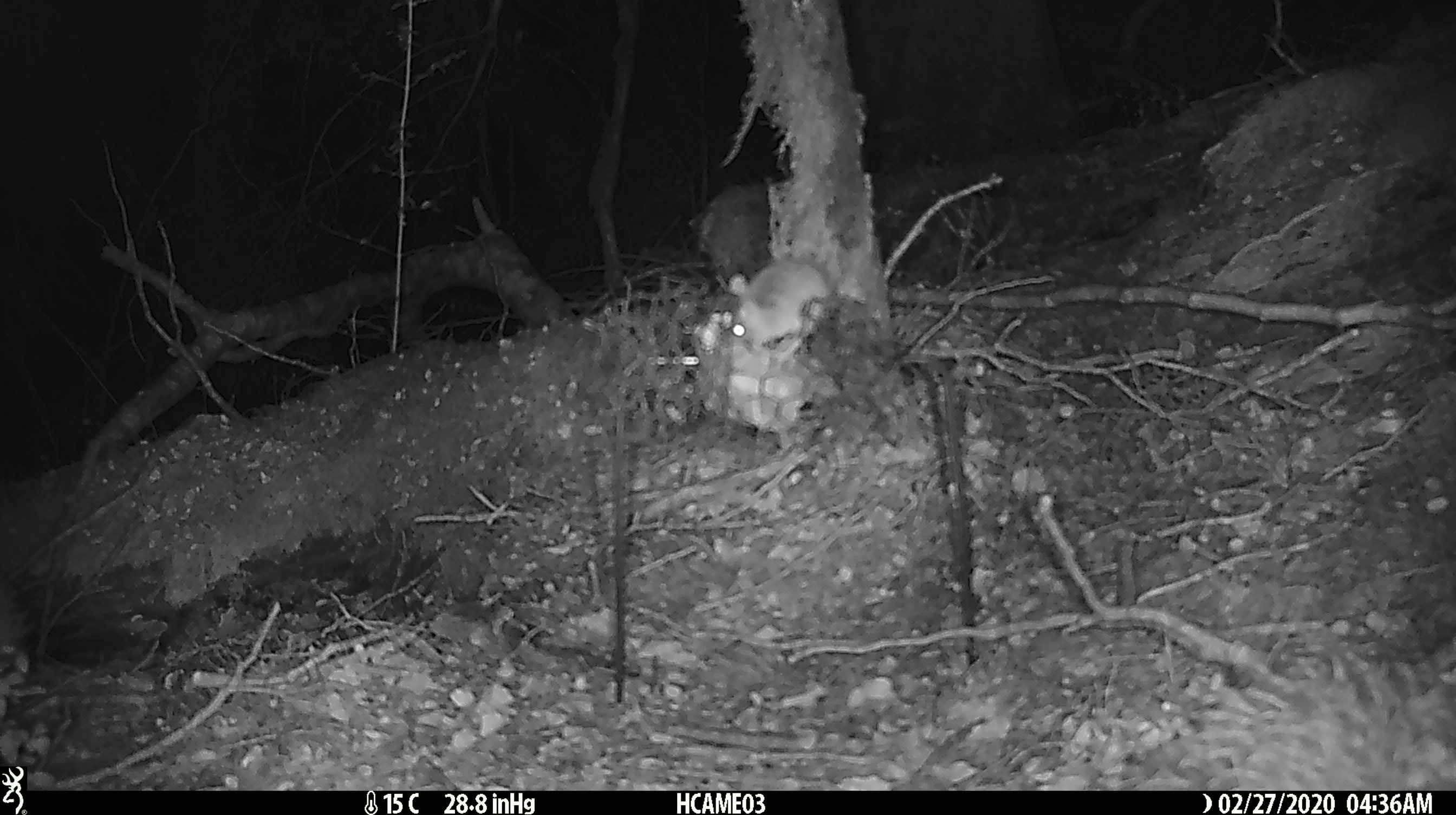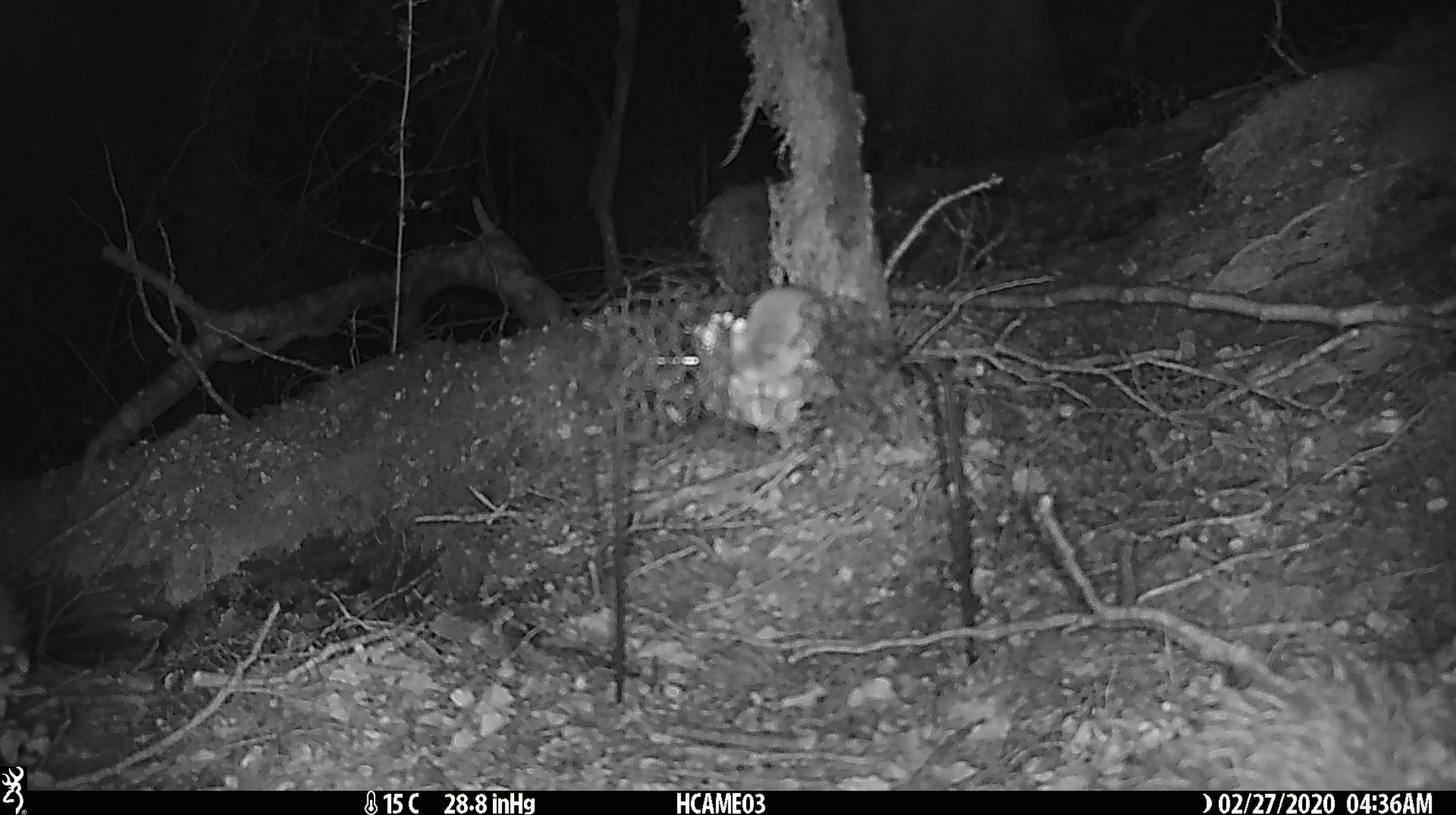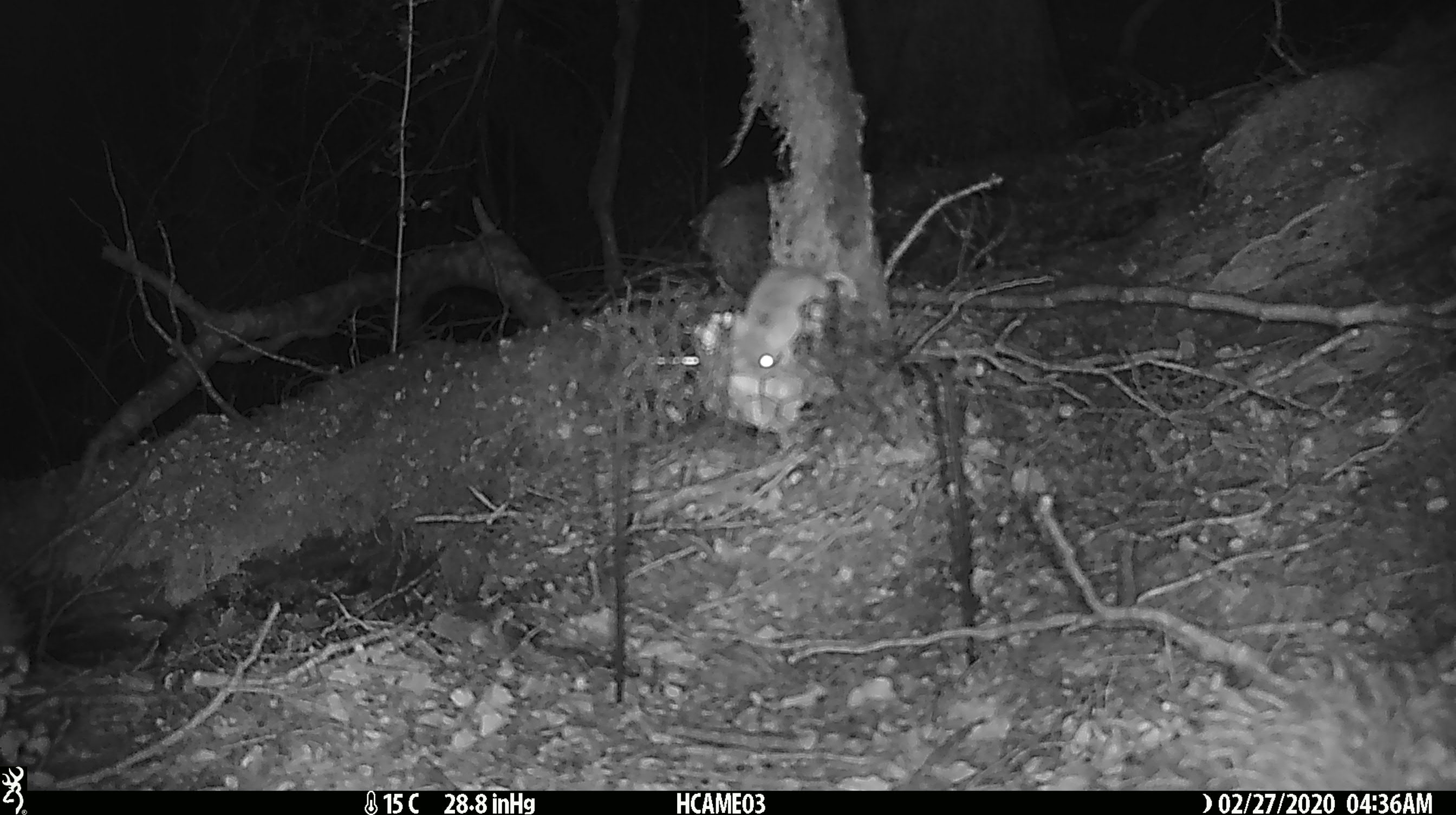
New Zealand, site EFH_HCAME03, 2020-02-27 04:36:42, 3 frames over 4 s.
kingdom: Animalia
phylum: Chordata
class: Mammalia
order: Rodentia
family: Muridae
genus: Mus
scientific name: Mus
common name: mouse